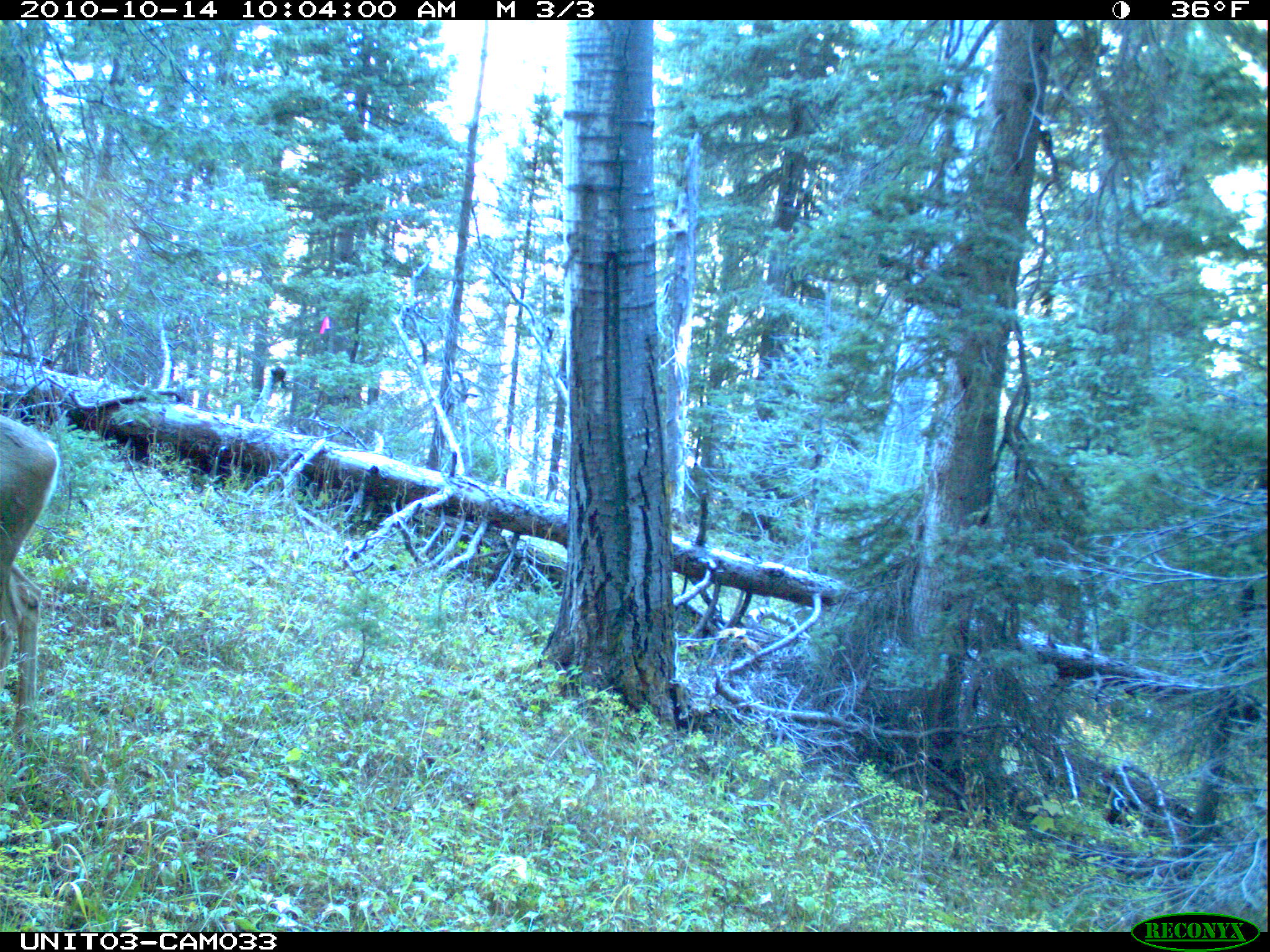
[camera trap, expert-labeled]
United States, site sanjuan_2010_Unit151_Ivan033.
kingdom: Animalia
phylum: Chordata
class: Mammalia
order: Artiodactyla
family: Cervidae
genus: Odocoileus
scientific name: Odocoileus hemionus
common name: mule deer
Odocoileus hemionus (mule deer).